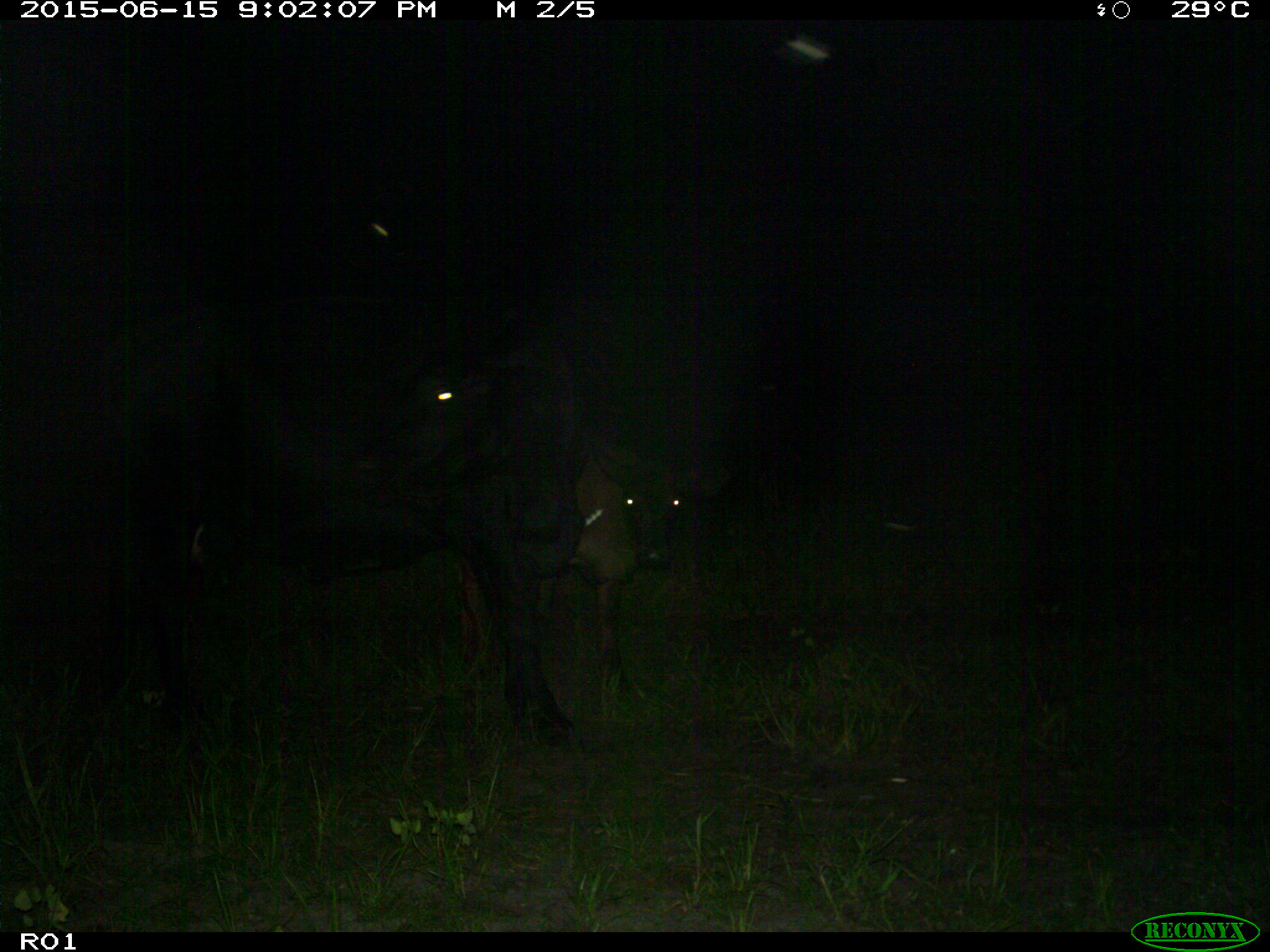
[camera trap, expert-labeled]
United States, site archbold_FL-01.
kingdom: Animalia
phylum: Chordata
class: Mammalia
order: Artiodactyla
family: Bovidae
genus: Bos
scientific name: Bos taurus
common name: domestic cow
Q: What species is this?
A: Bos taurus (domestic cow).